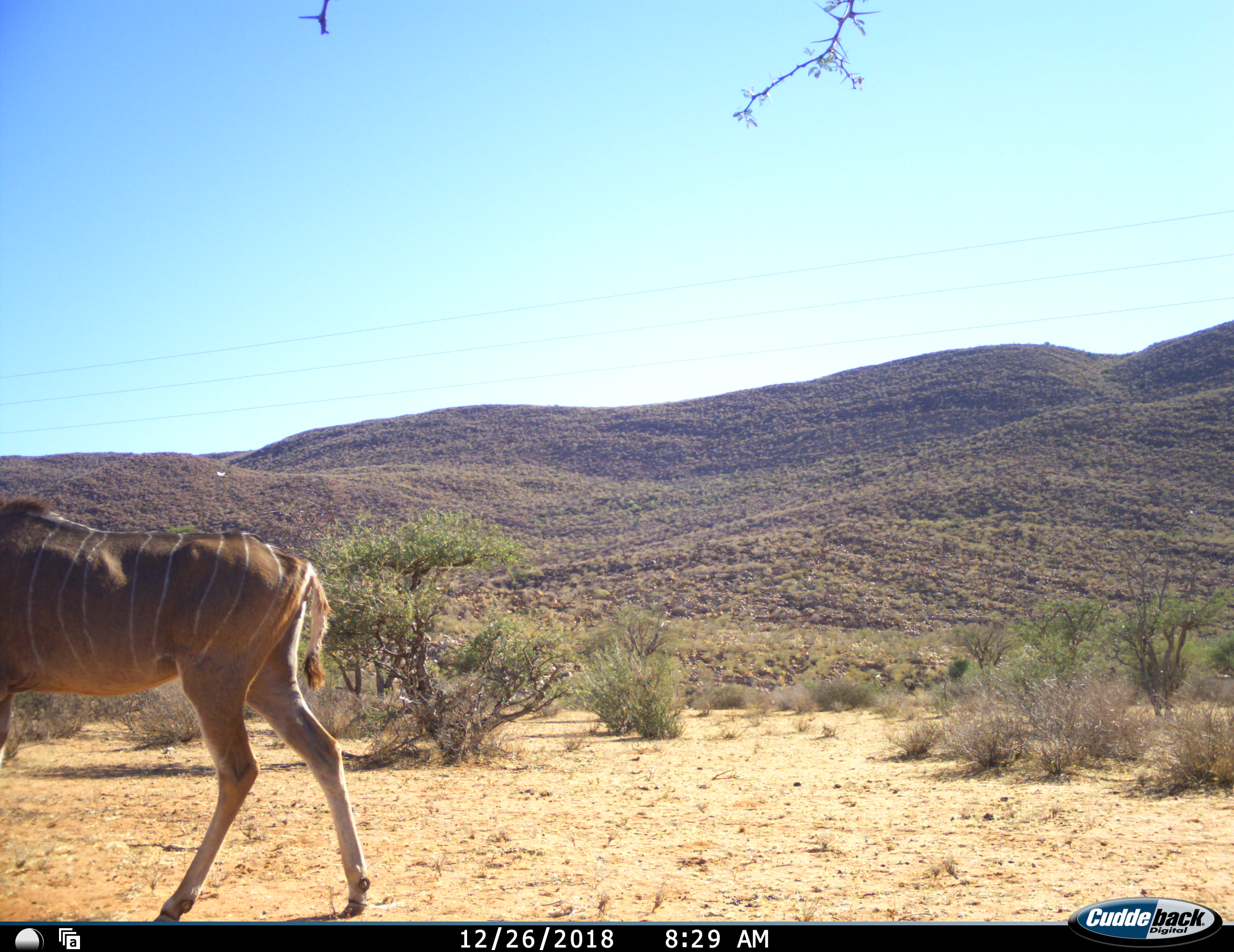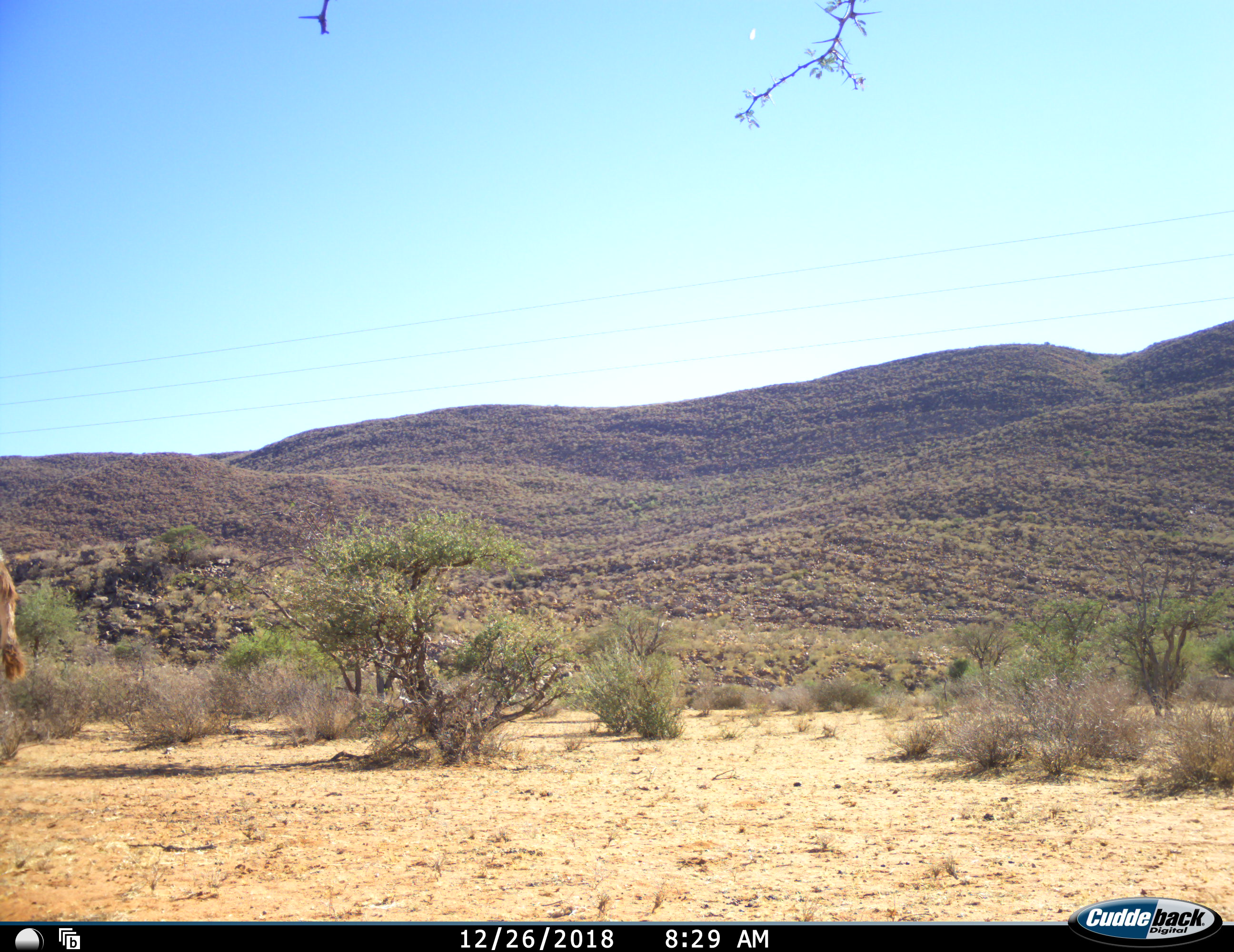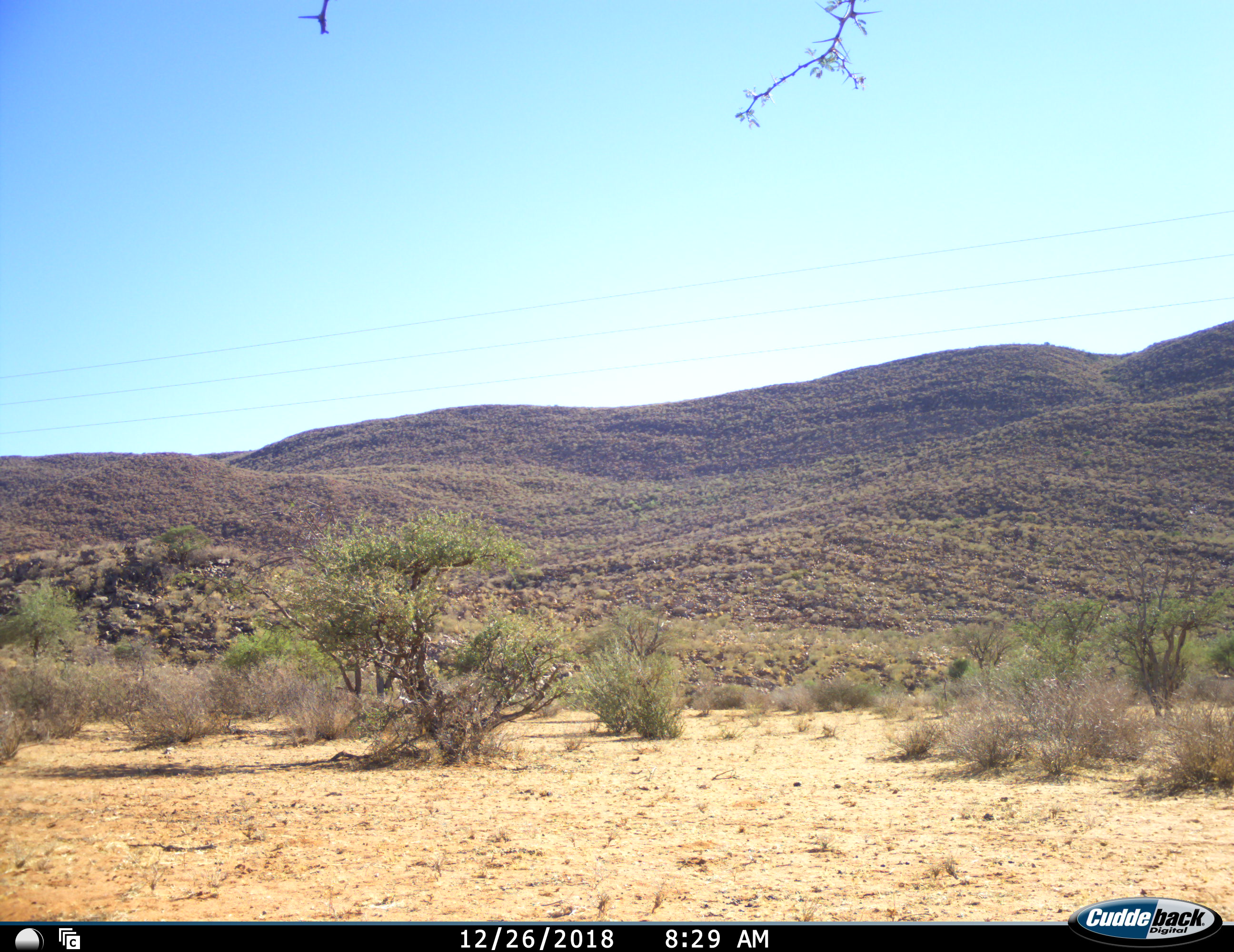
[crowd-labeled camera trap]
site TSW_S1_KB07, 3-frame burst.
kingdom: Animalia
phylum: Chordata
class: Mammalia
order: Artiodactyla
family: Bovidae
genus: Tragelaphus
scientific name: Tragelaphus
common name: kudu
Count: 1.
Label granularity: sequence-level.